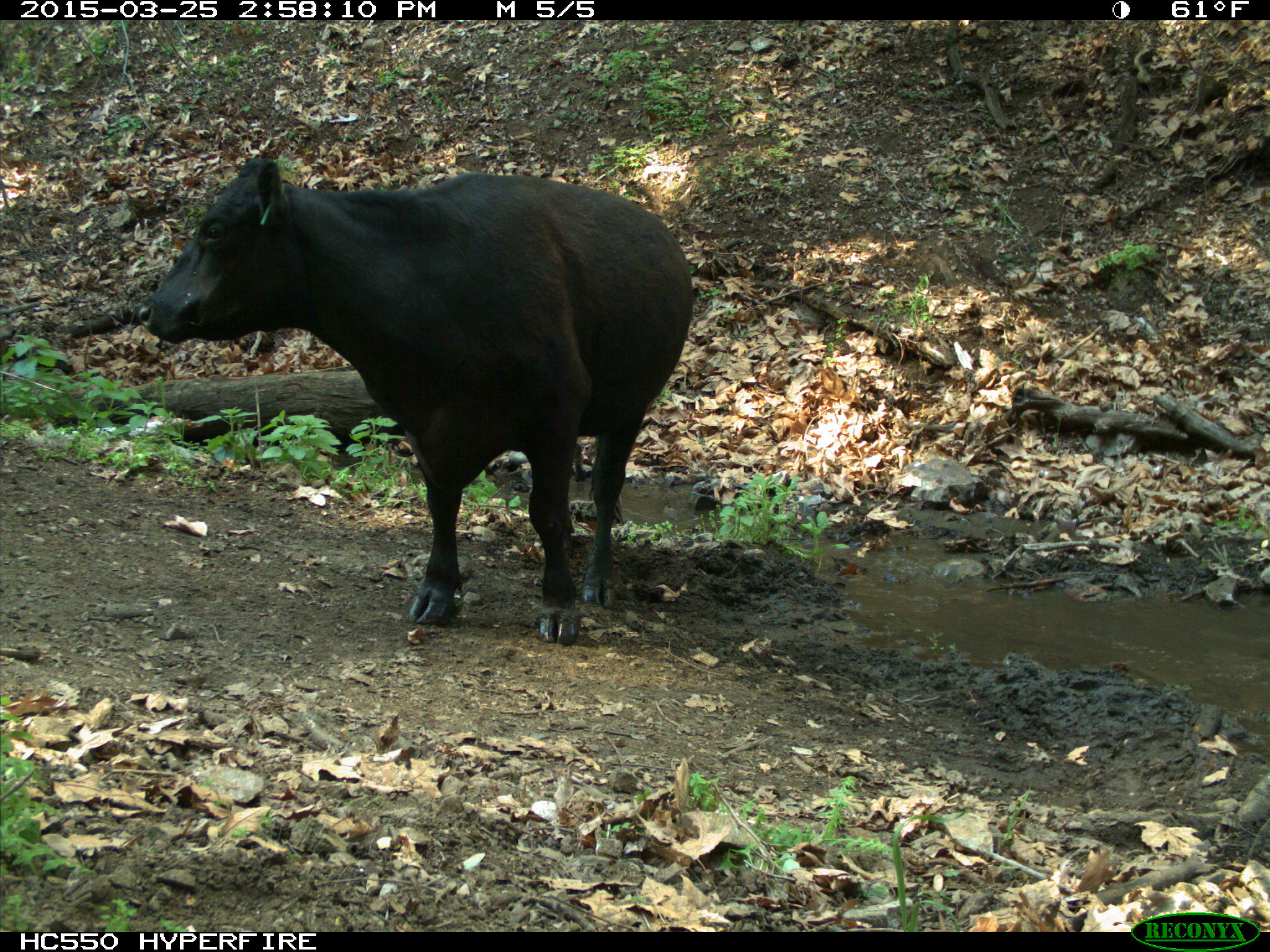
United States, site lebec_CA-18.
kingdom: Animalia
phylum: Chordata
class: Mammalia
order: Artiodactyla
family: Bovidae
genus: Bos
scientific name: Bos taurus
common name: domestic cow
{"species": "Bos taurus (domestic cow)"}